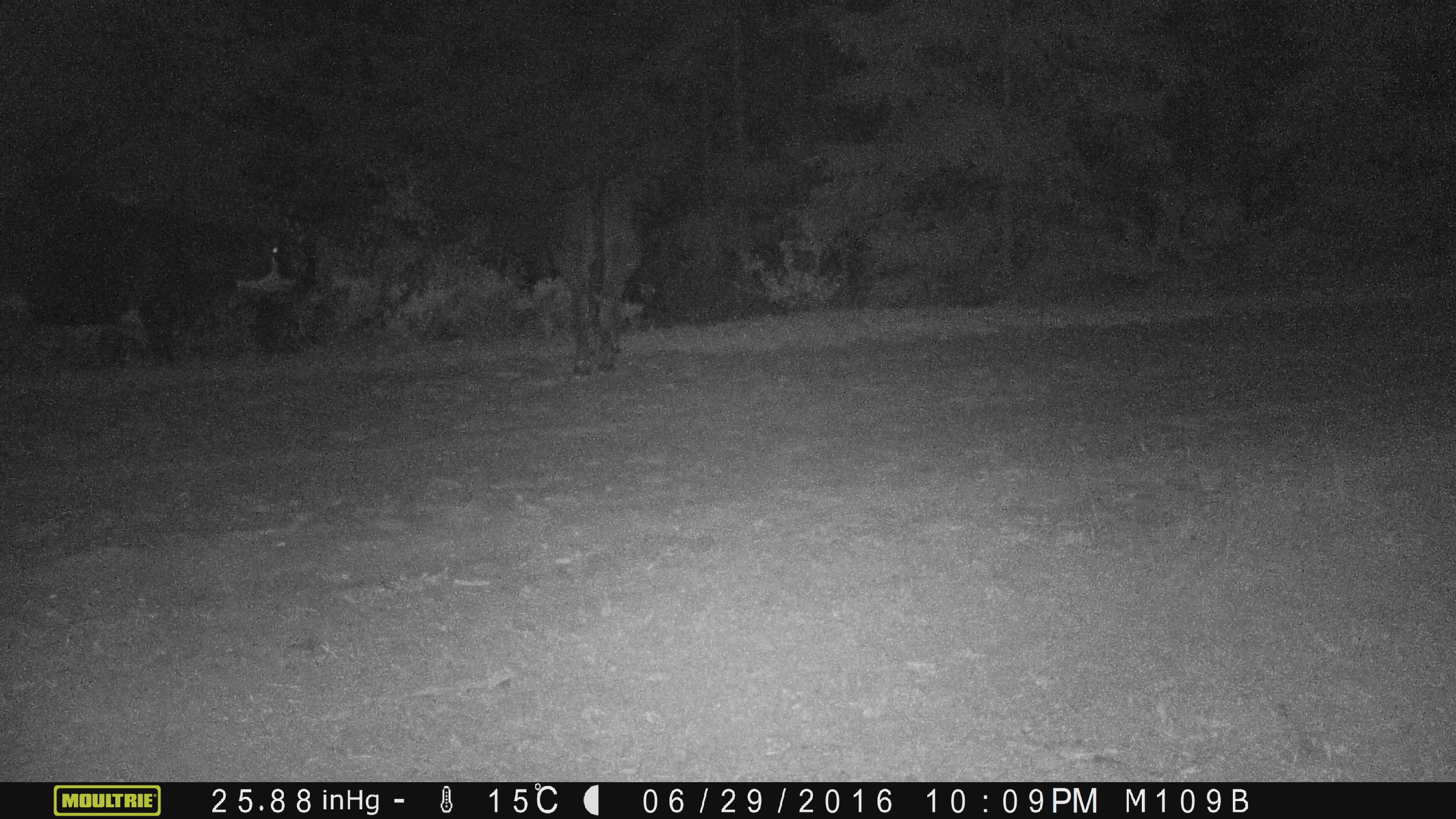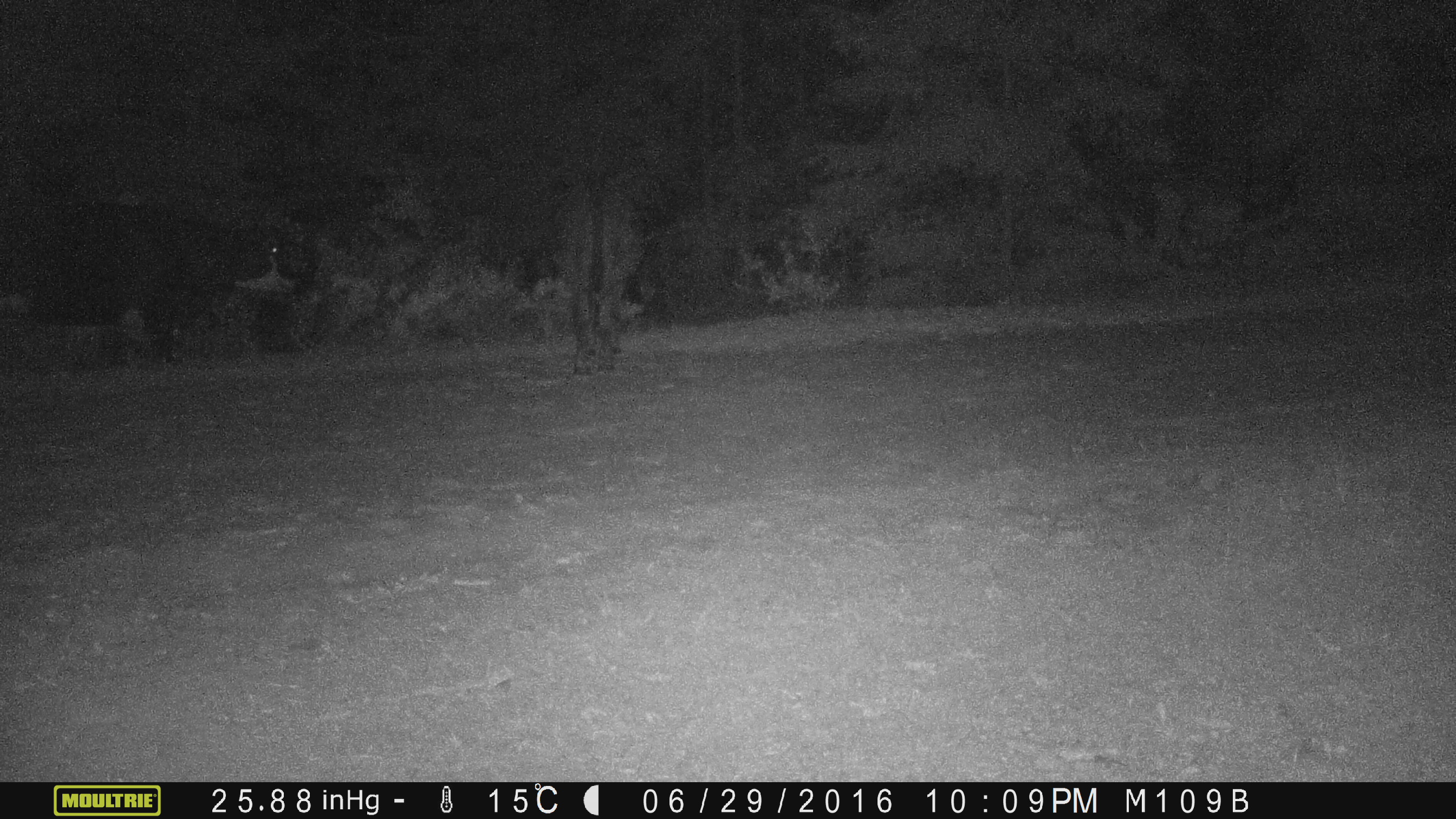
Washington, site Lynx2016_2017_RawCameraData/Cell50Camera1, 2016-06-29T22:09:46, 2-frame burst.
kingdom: Animalia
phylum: Chordata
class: Mammalia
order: Artiodactyla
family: Bovidae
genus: Bos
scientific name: Bos taurus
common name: domestic cattle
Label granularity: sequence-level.